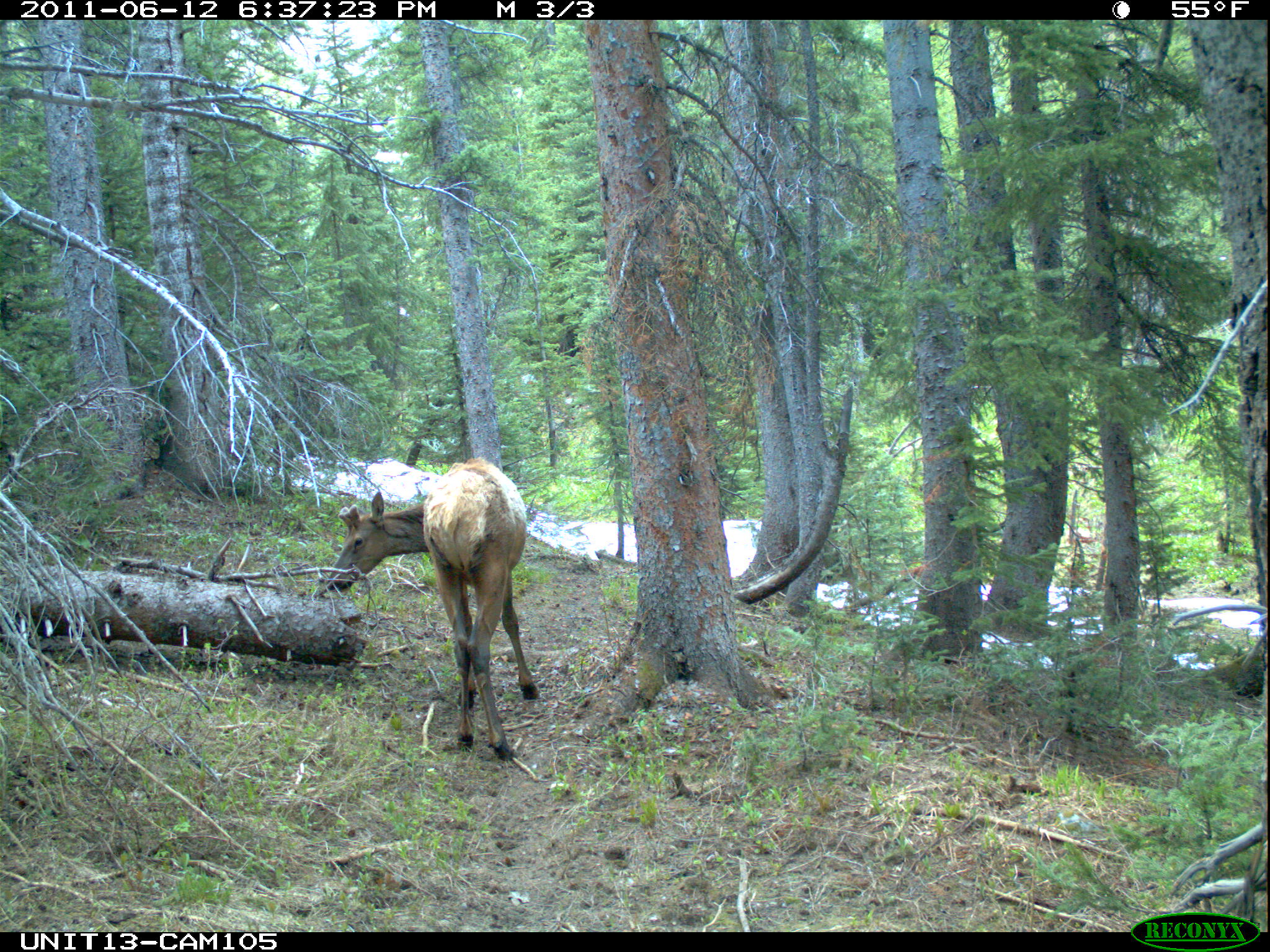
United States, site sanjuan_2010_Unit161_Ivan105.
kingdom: Animalia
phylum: Chordata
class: Mammalia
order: Artiodactyla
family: Cervidae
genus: Cervus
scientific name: Cervus elaphus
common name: red deer